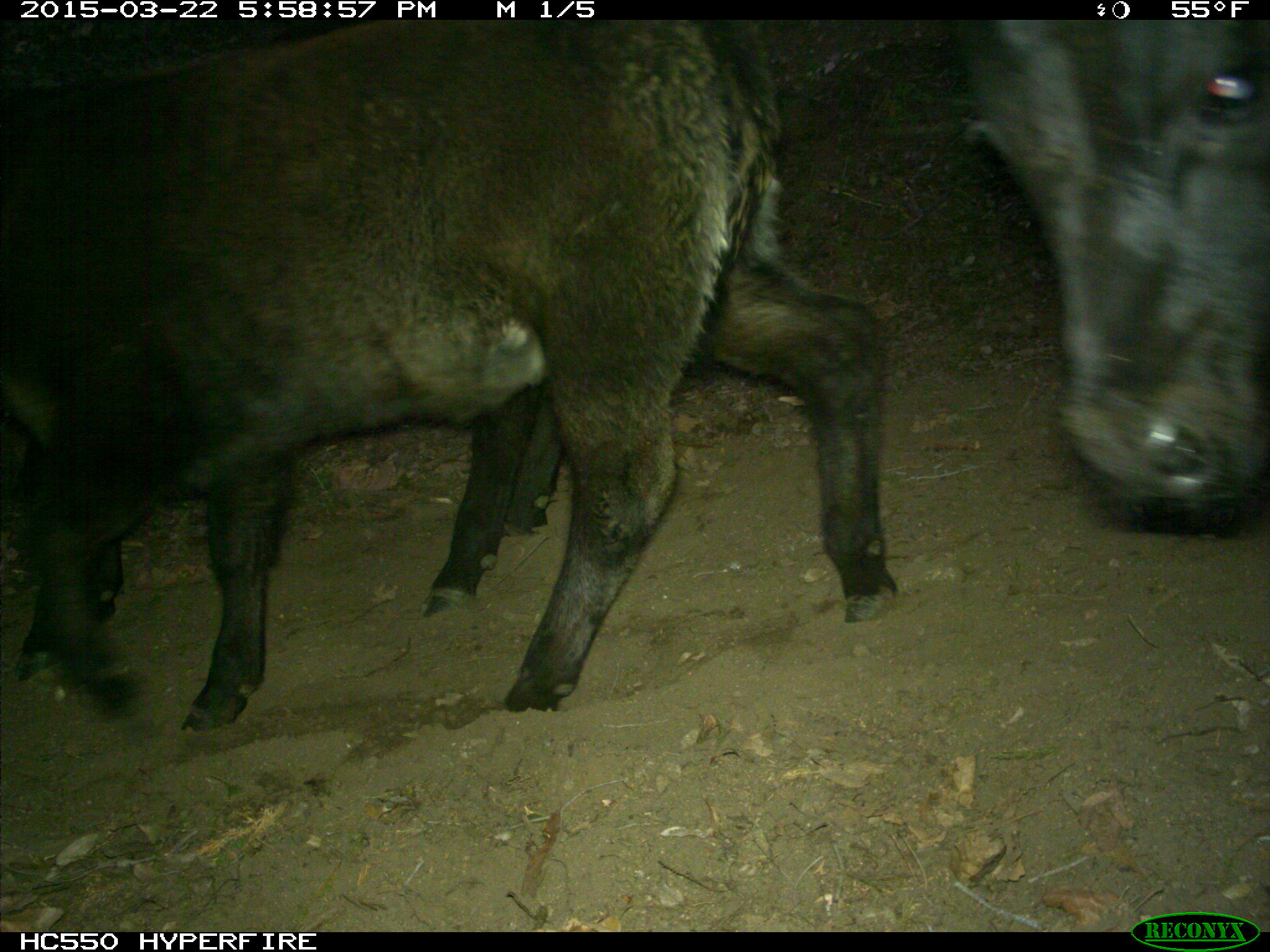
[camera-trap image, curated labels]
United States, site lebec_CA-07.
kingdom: Animalia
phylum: Chordata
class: Mammalia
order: Artiodactyla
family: Bovidae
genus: Bos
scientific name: Bos taurus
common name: domestic cow